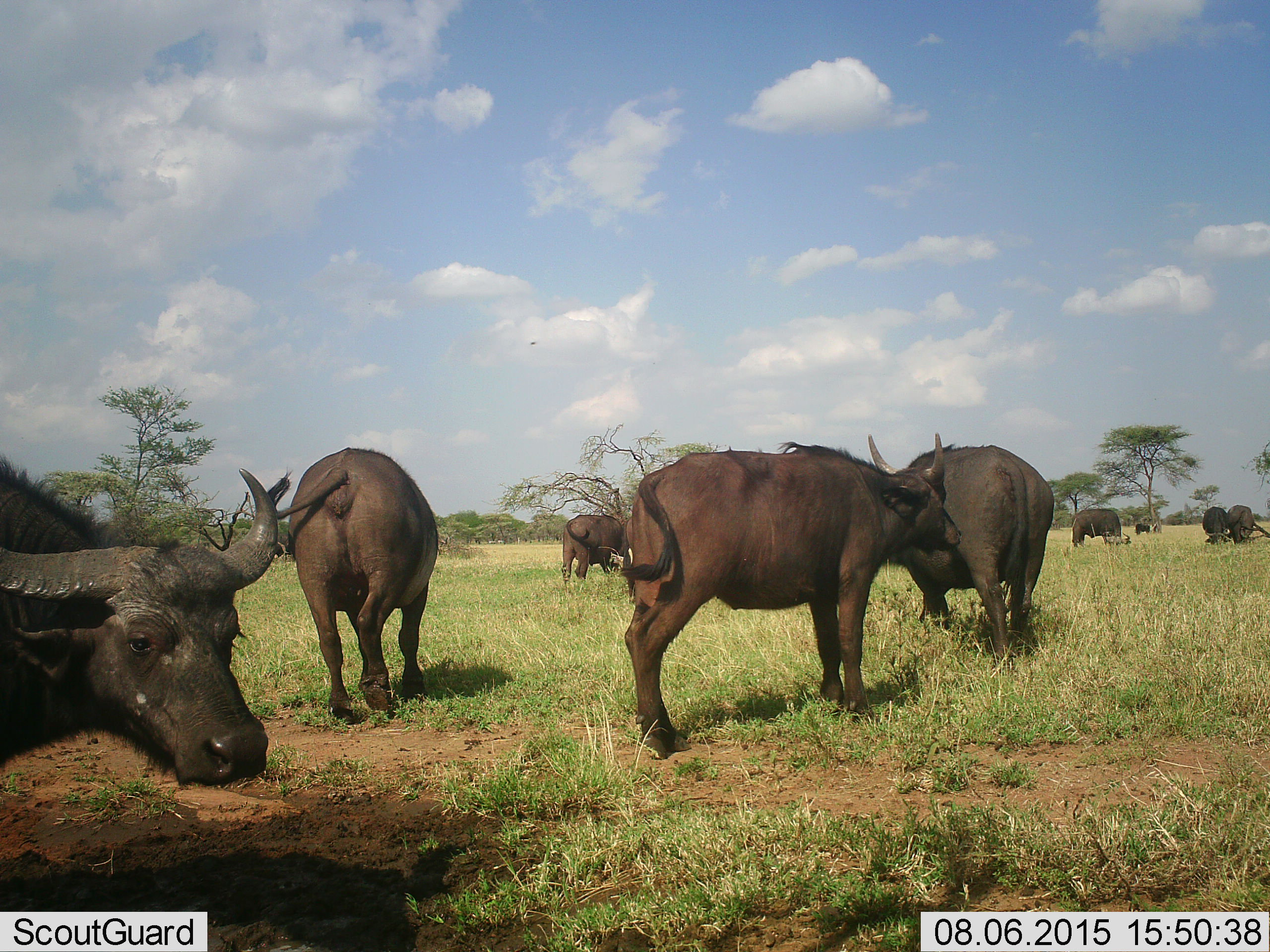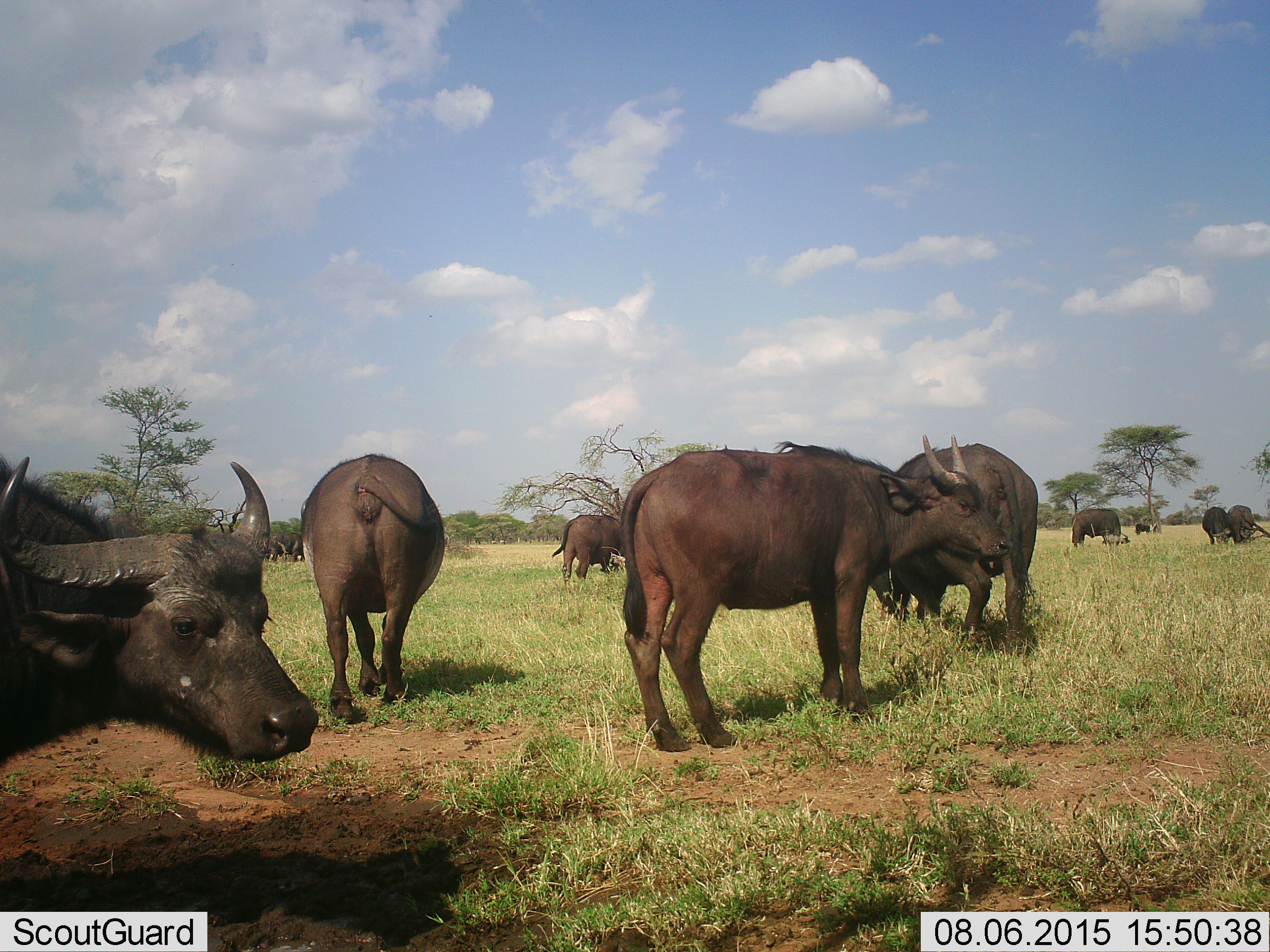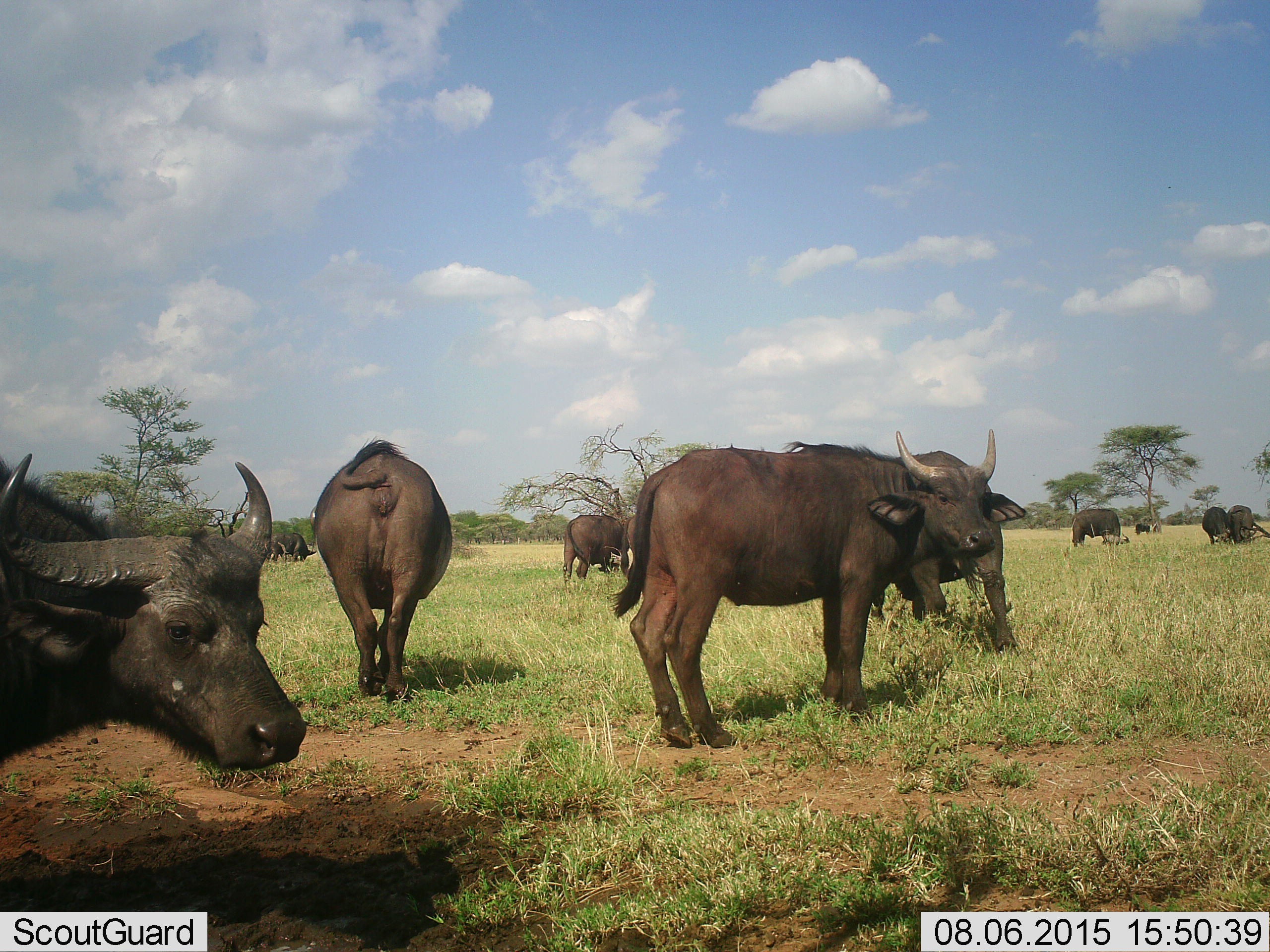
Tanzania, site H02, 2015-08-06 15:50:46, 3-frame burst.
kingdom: Animalia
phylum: Chordata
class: Mammalia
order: Artiodactyla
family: Bovidae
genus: Syncerus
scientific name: Syncerus caffer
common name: cape buffalo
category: buffalo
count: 10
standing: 88%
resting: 0%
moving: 50%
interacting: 0%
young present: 0%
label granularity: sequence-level